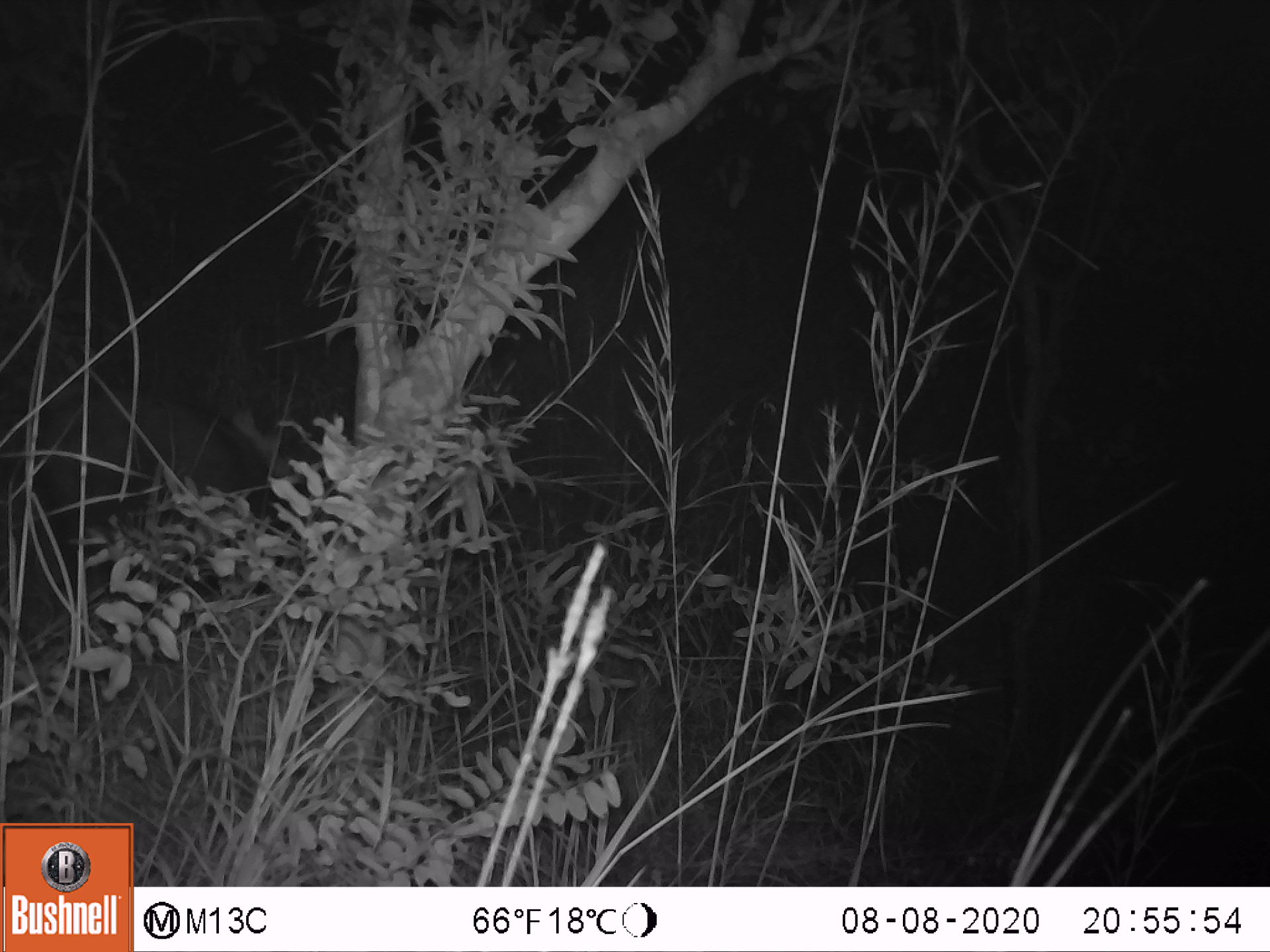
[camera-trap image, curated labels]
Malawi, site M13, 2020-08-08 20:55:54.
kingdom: Animalia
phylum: Chordata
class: Mammalia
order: Artiodactyla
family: Suidae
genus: Potamochoerus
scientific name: Potamochoerus larvatus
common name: bushpig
Bushpig (Potamochoerus larvatus), count 1.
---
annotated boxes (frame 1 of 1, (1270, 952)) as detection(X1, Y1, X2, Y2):
bushpig: detection(33, 391, 298, 566)